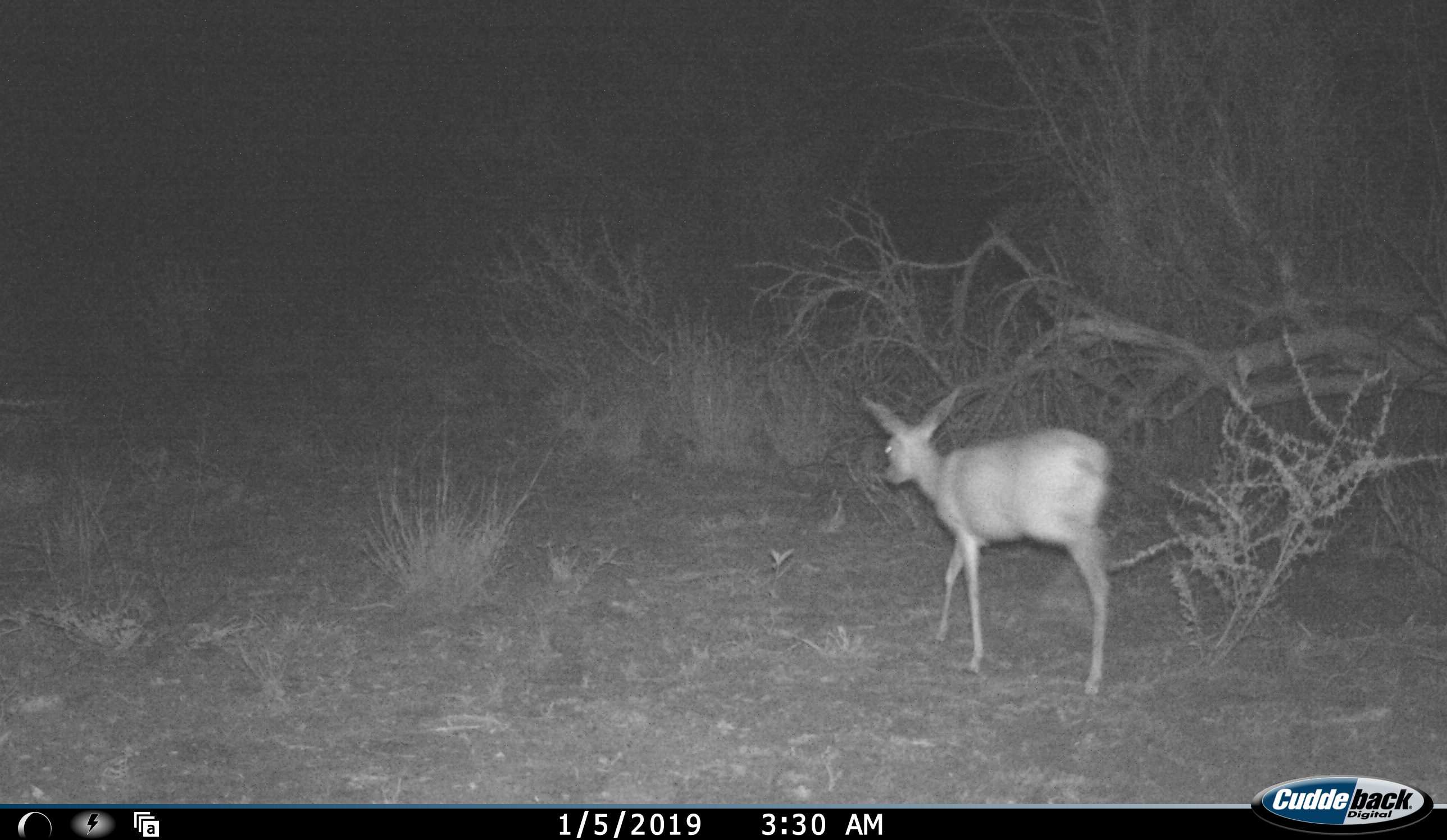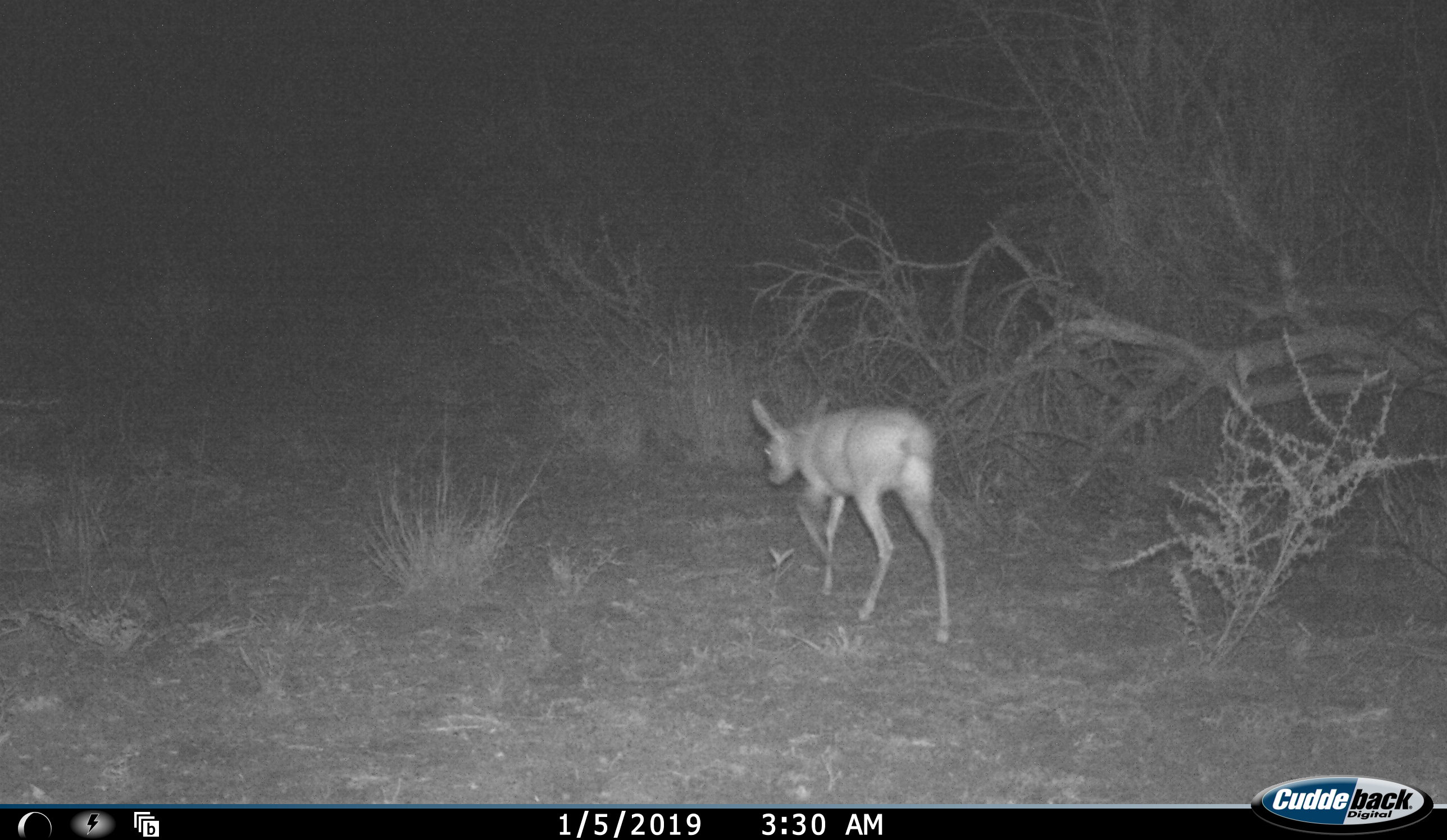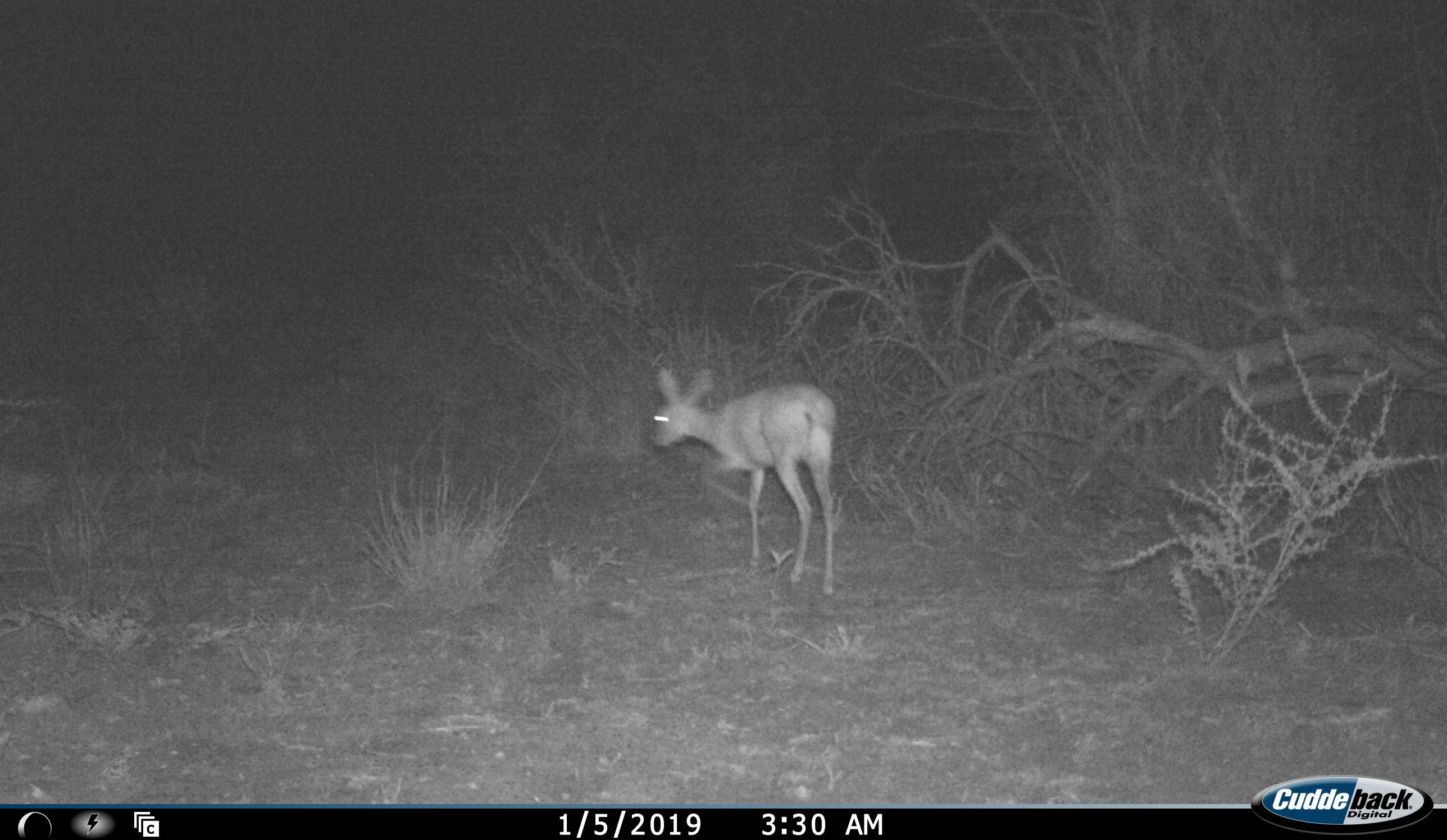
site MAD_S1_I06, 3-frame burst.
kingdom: Animalia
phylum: Chordata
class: Mammalia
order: Artiodactyla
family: Bovidae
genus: Redunca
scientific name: Redunca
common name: reedbuck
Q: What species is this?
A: Reedbuck (Redunca).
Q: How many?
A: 1.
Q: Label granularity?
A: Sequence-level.